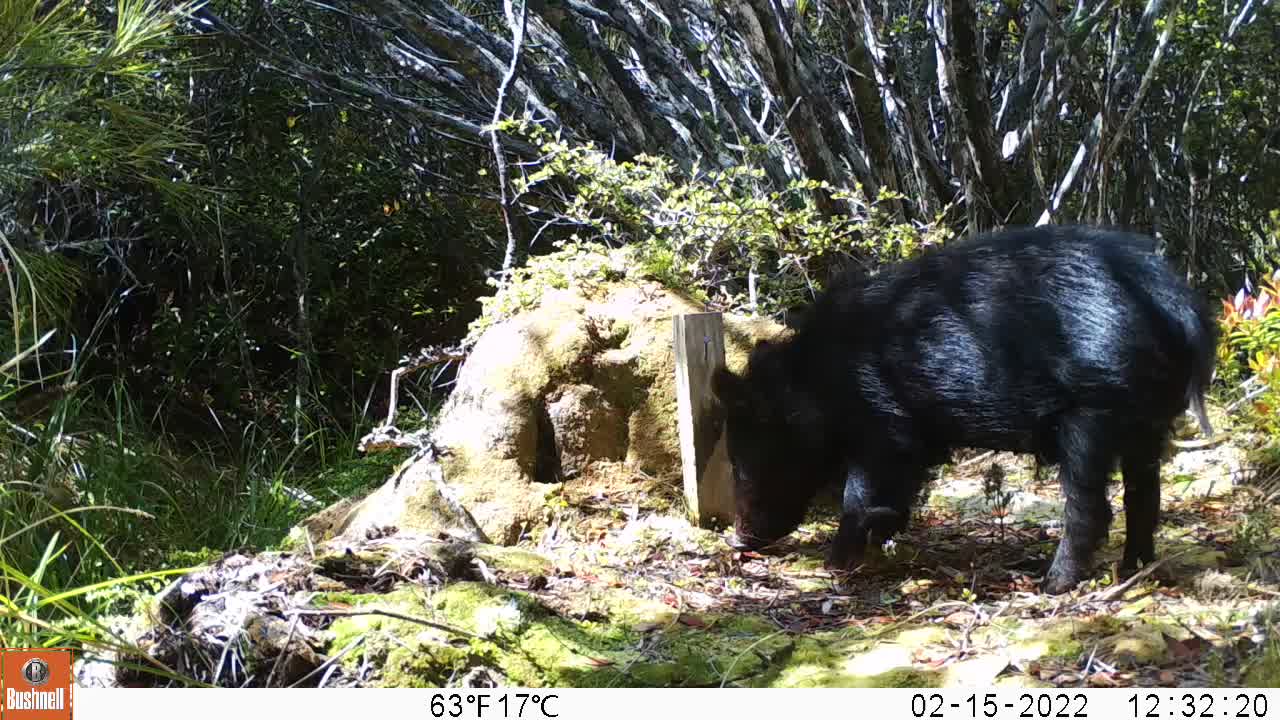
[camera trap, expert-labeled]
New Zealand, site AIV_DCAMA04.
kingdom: Animalia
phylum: Chordata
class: Mammalia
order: Artiodactyla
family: Suidae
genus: Sus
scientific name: Sus scrofa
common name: pig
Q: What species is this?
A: Pig (Sus scrofa).